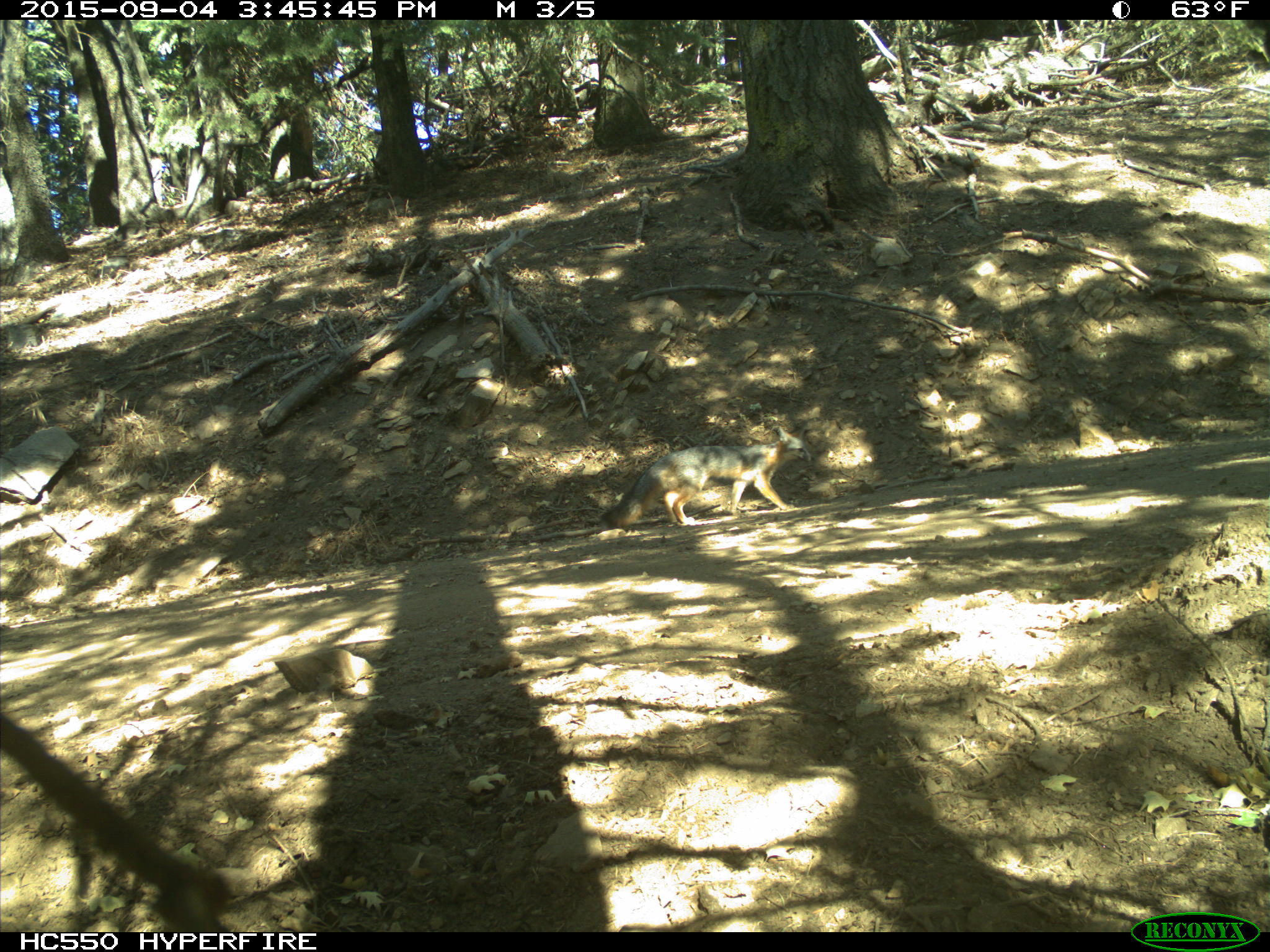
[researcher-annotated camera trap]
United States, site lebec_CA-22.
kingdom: Animalia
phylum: Chordata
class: Mammalia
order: Carnivora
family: Canidae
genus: Urocyon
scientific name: Urocyon cinereoargenteus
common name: gray fox